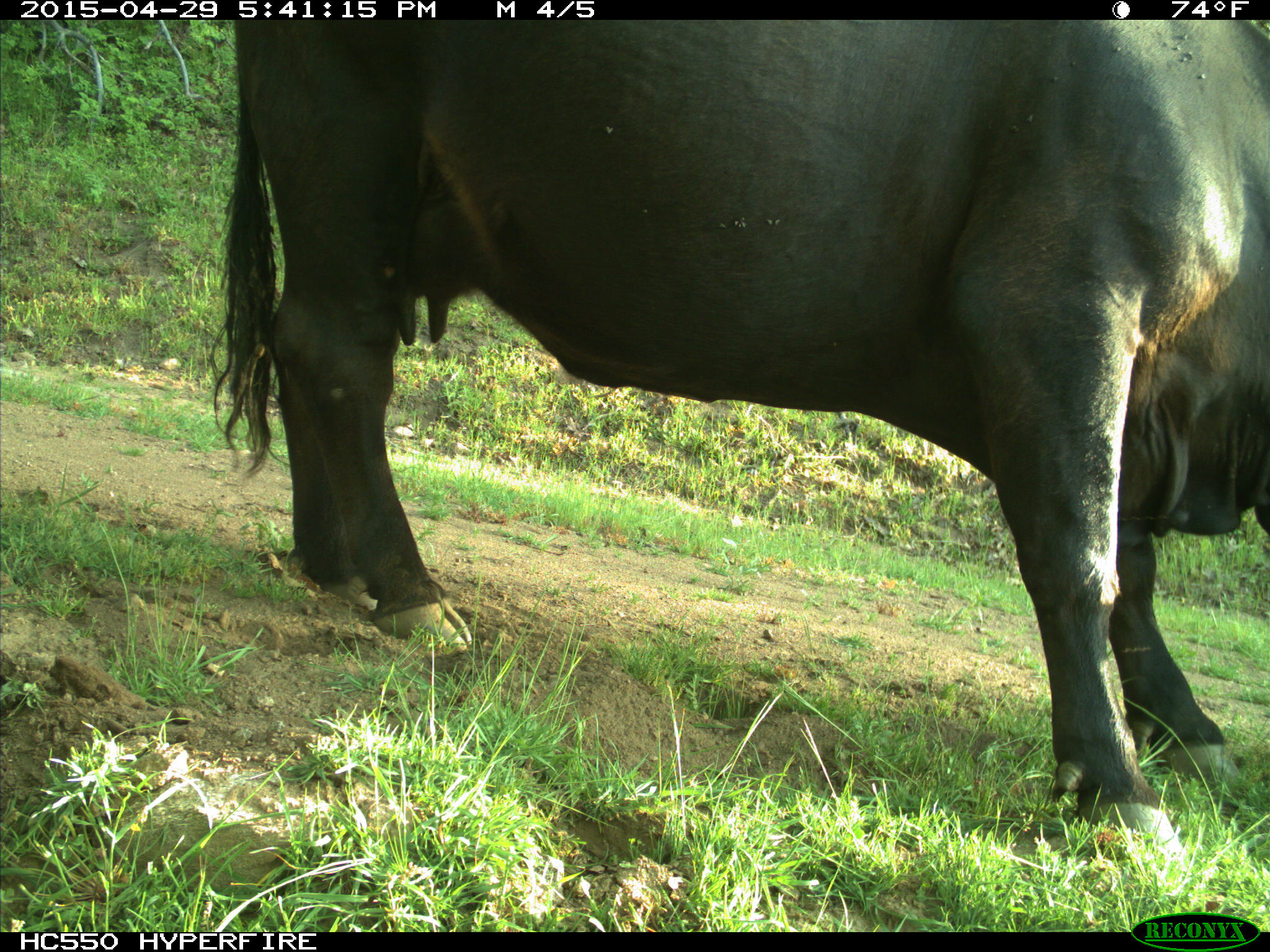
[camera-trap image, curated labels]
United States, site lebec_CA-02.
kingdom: Animalia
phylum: Chordata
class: Mammalia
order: Artiodactyla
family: Bovidae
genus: Bos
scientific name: Bos taurus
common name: domestic cow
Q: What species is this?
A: Bos taurus (domestic cow).